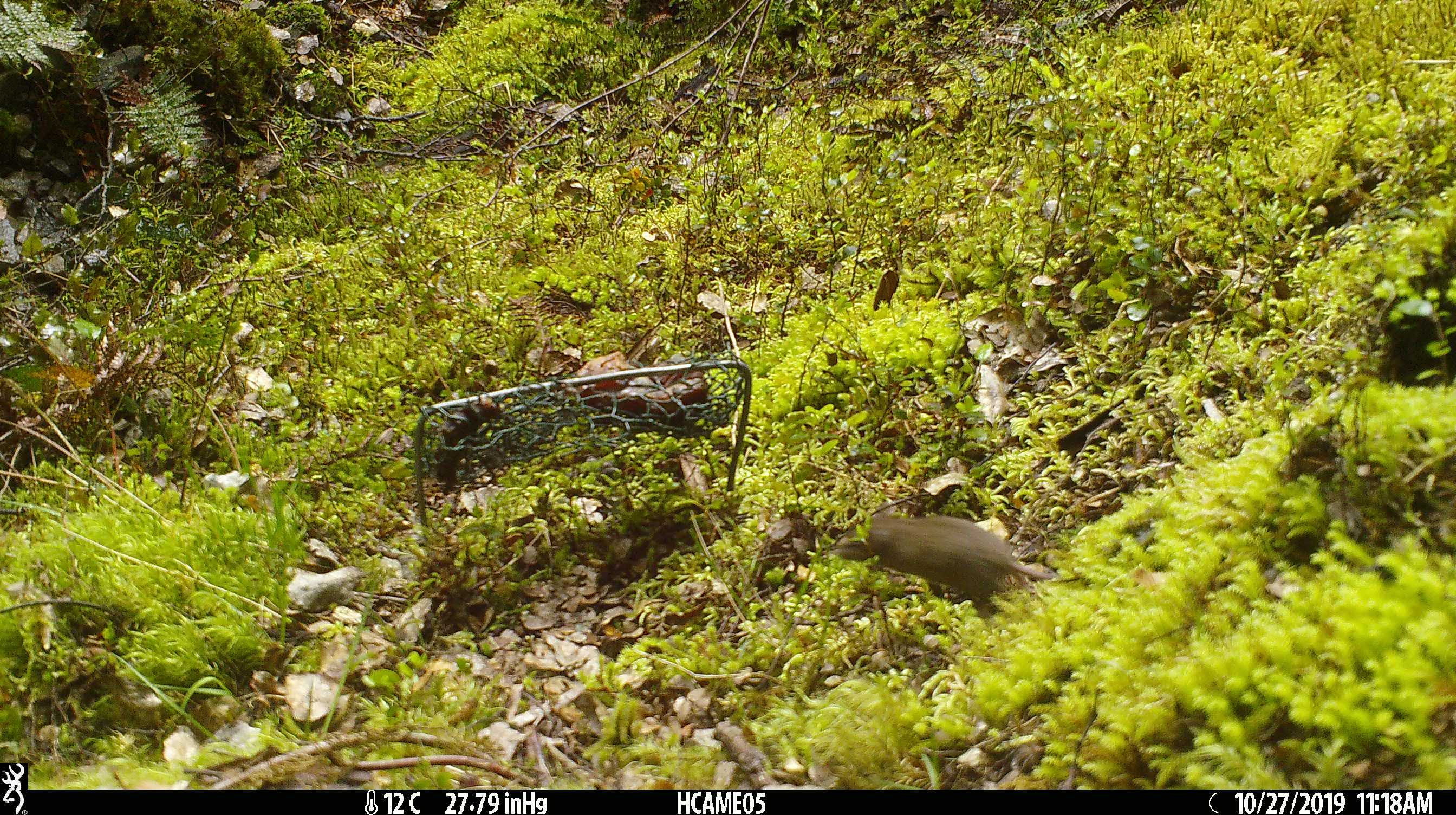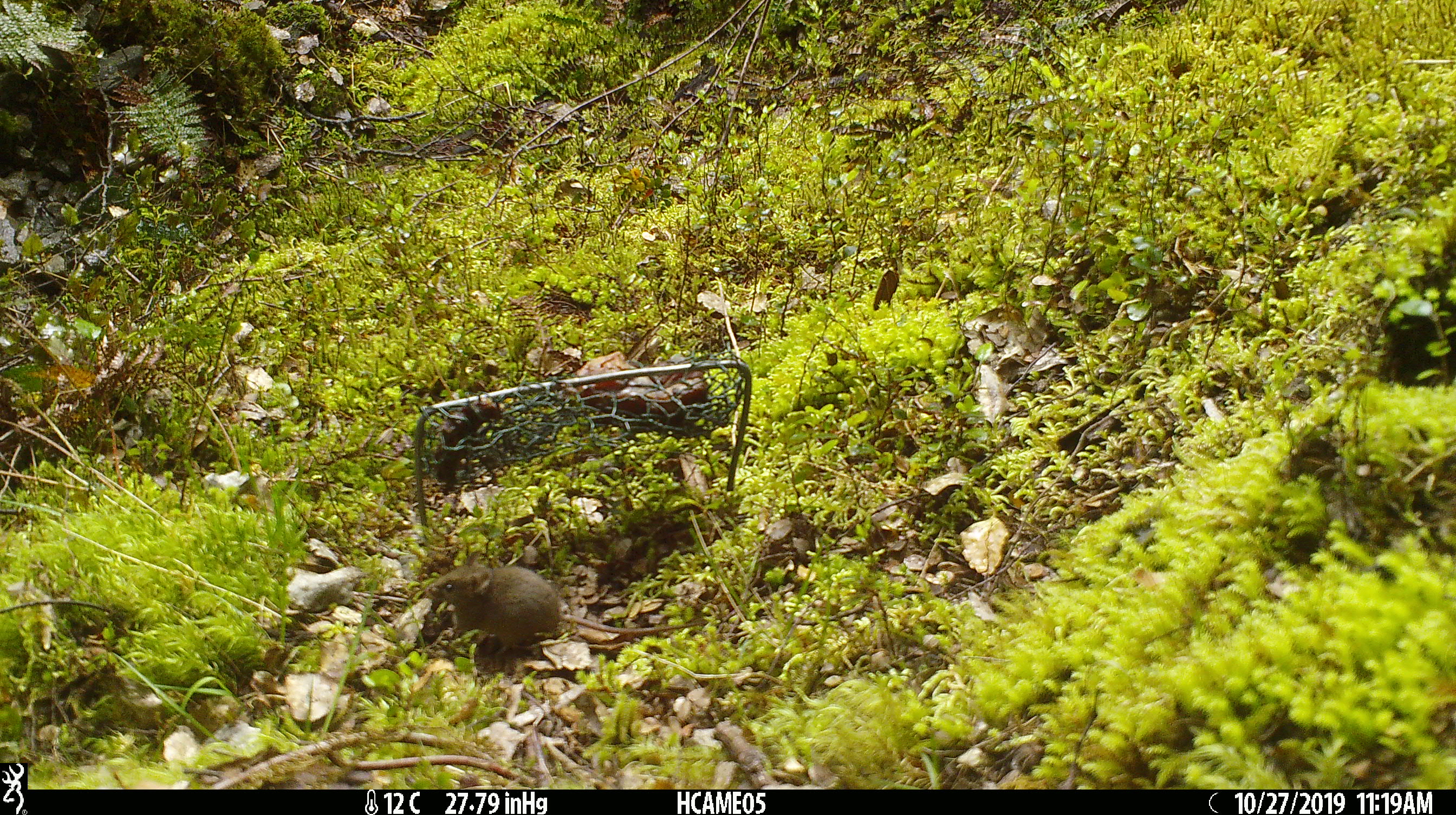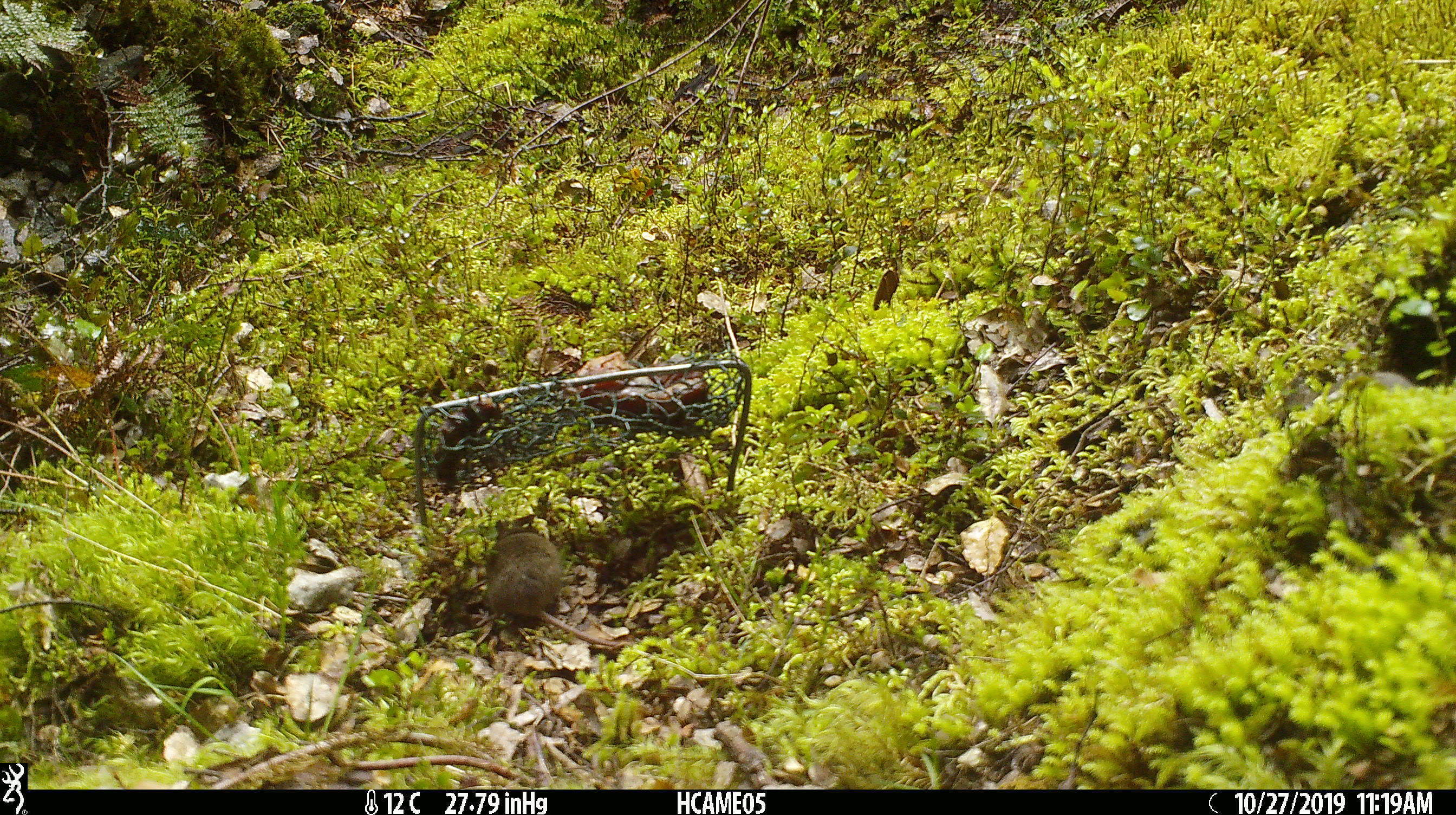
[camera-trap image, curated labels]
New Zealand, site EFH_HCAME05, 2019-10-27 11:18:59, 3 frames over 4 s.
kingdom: Animalia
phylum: Chordata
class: Mammalia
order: Rodentia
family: Muridae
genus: Mus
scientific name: Mus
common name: mouse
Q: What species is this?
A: Mouse (Mus).